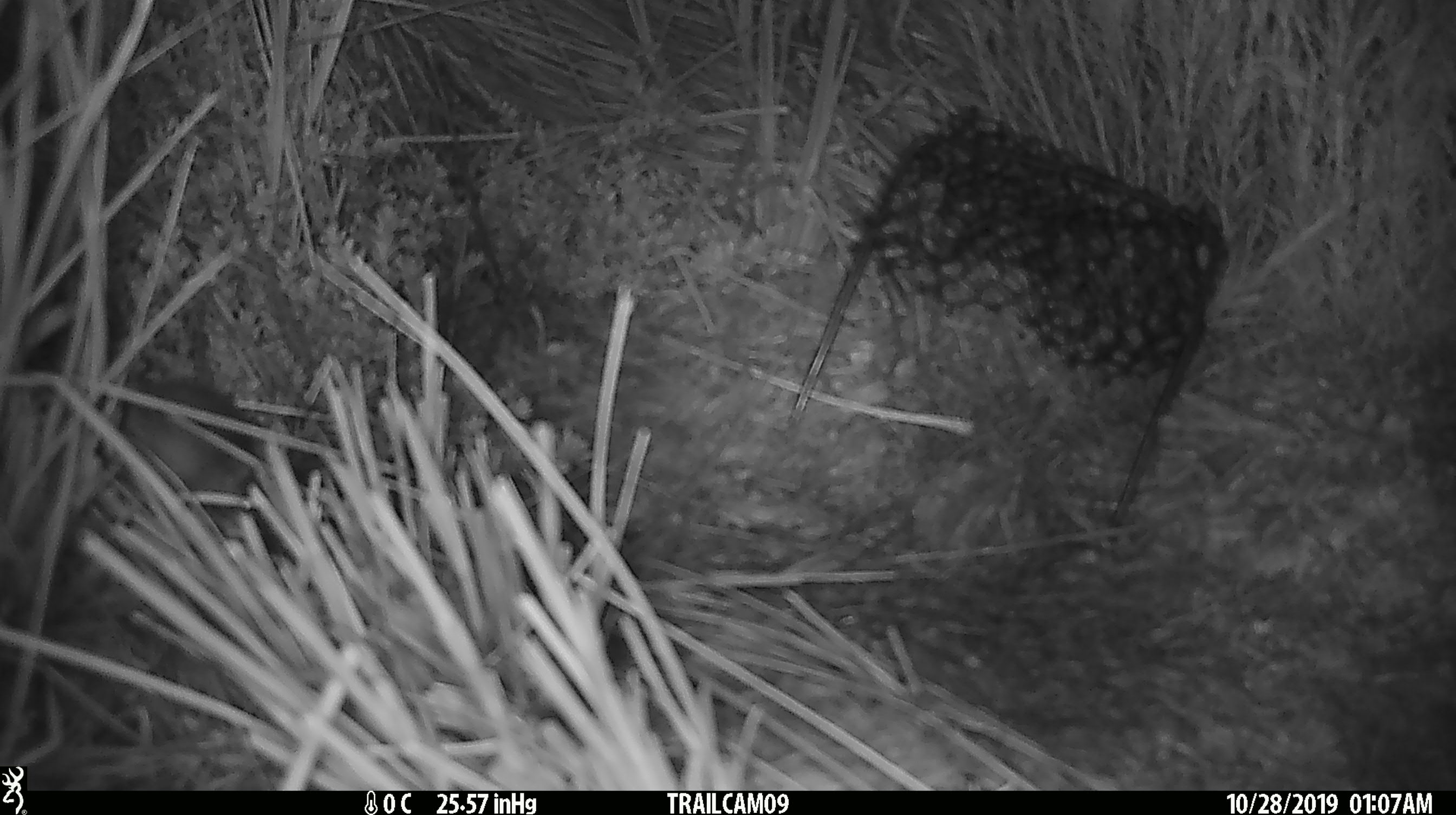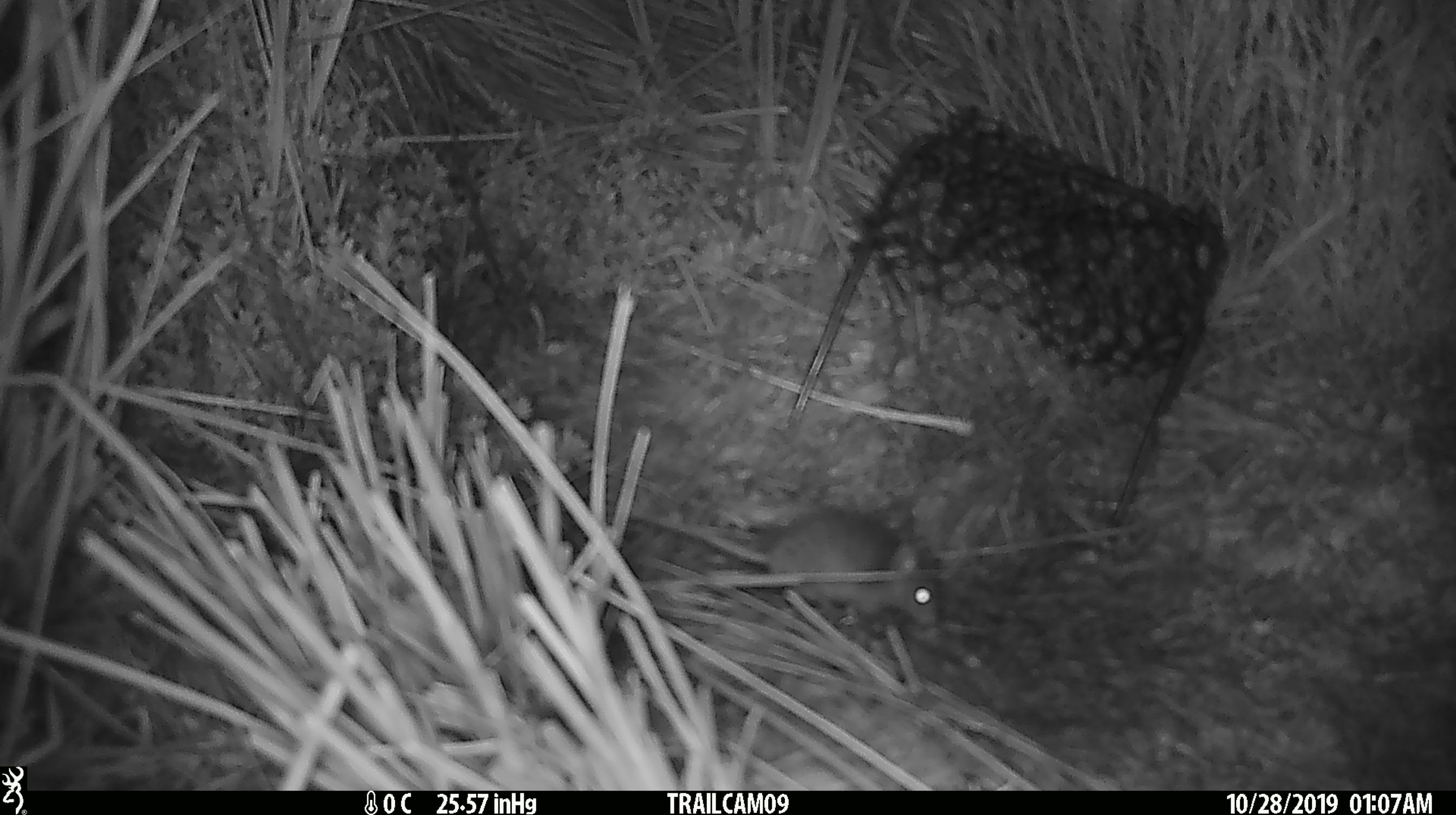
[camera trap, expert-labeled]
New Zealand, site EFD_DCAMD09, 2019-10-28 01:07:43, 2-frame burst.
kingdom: Animalia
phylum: Chordata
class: Mammalia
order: Rodentia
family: Muridae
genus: Mus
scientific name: Mus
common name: mouse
Mouse (Mus).